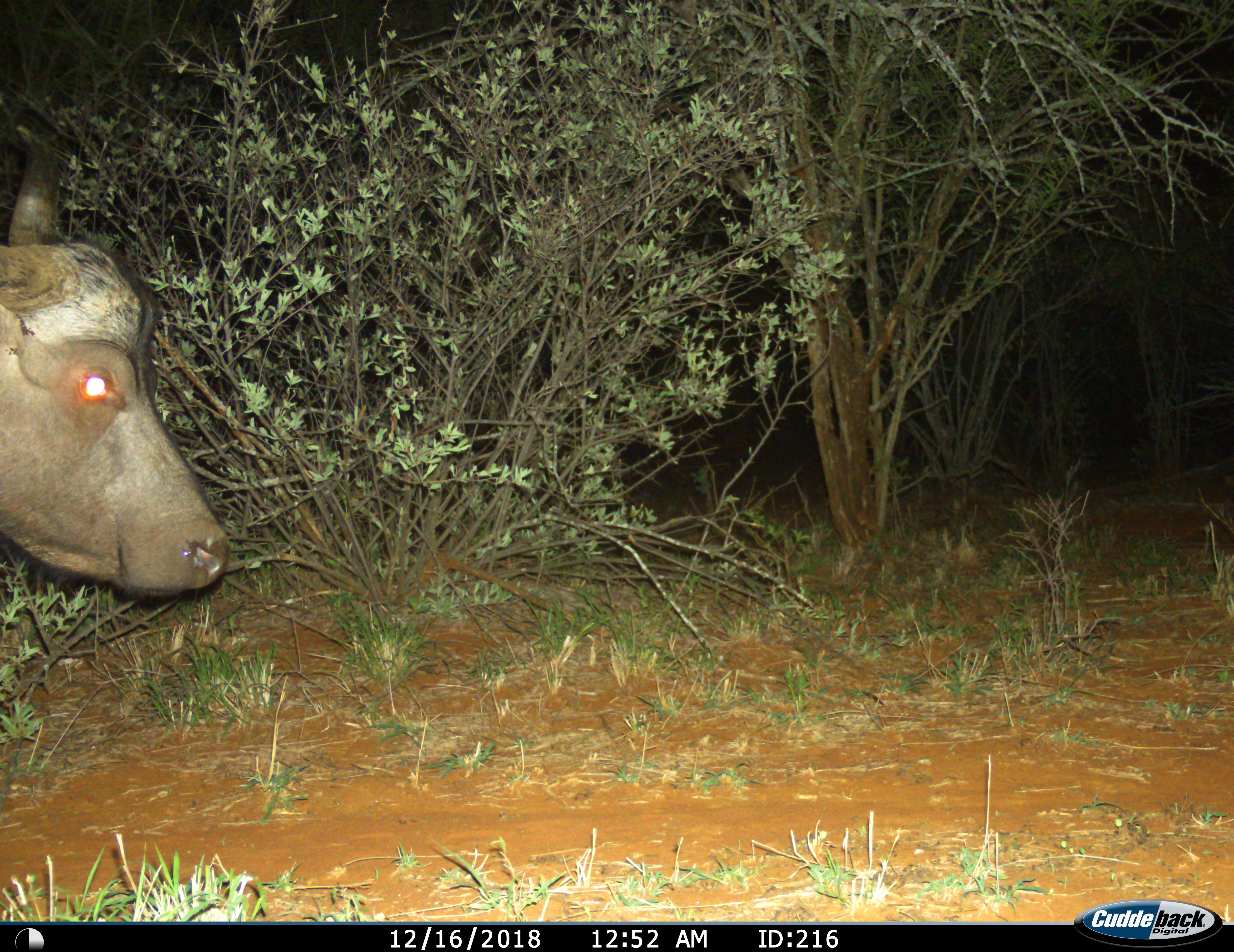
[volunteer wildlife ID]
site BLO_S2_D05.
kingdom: Animalia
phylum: Chordata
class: Mammalia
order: Artiodactyla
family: Bovidae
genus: Syncerus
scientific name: Syncerus caffer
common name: african buffalo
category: buffalo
Buffalo (african buffalo) (Syncerus caffer), count 1. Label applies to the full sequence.